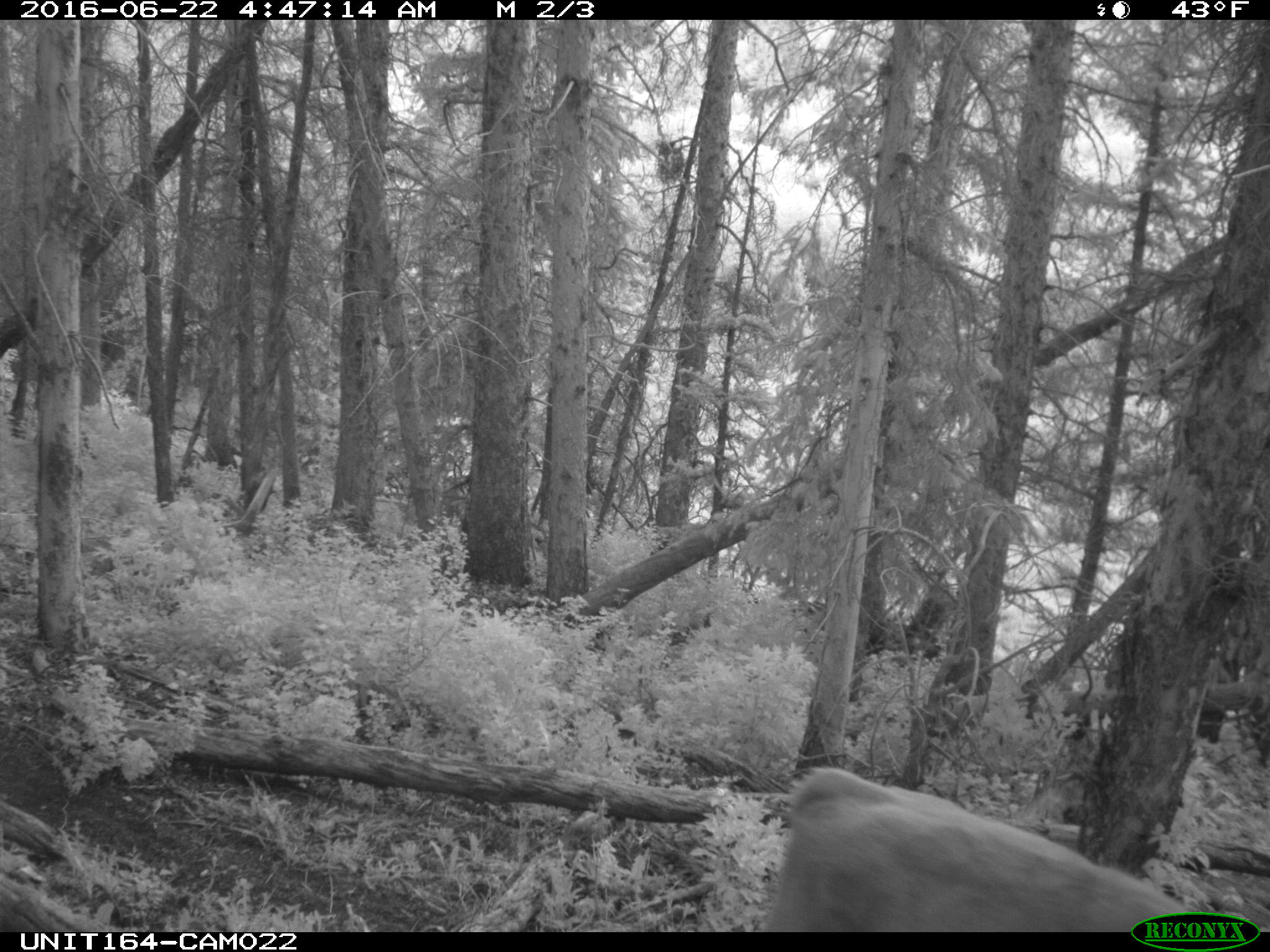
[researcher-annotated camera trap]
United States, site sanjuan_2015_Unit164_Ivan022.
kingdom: Animalia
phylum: Chordata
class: Mammalia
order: Artiodactyla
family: Bovidae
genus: Bos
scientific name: Bos taurus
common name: domestic cow